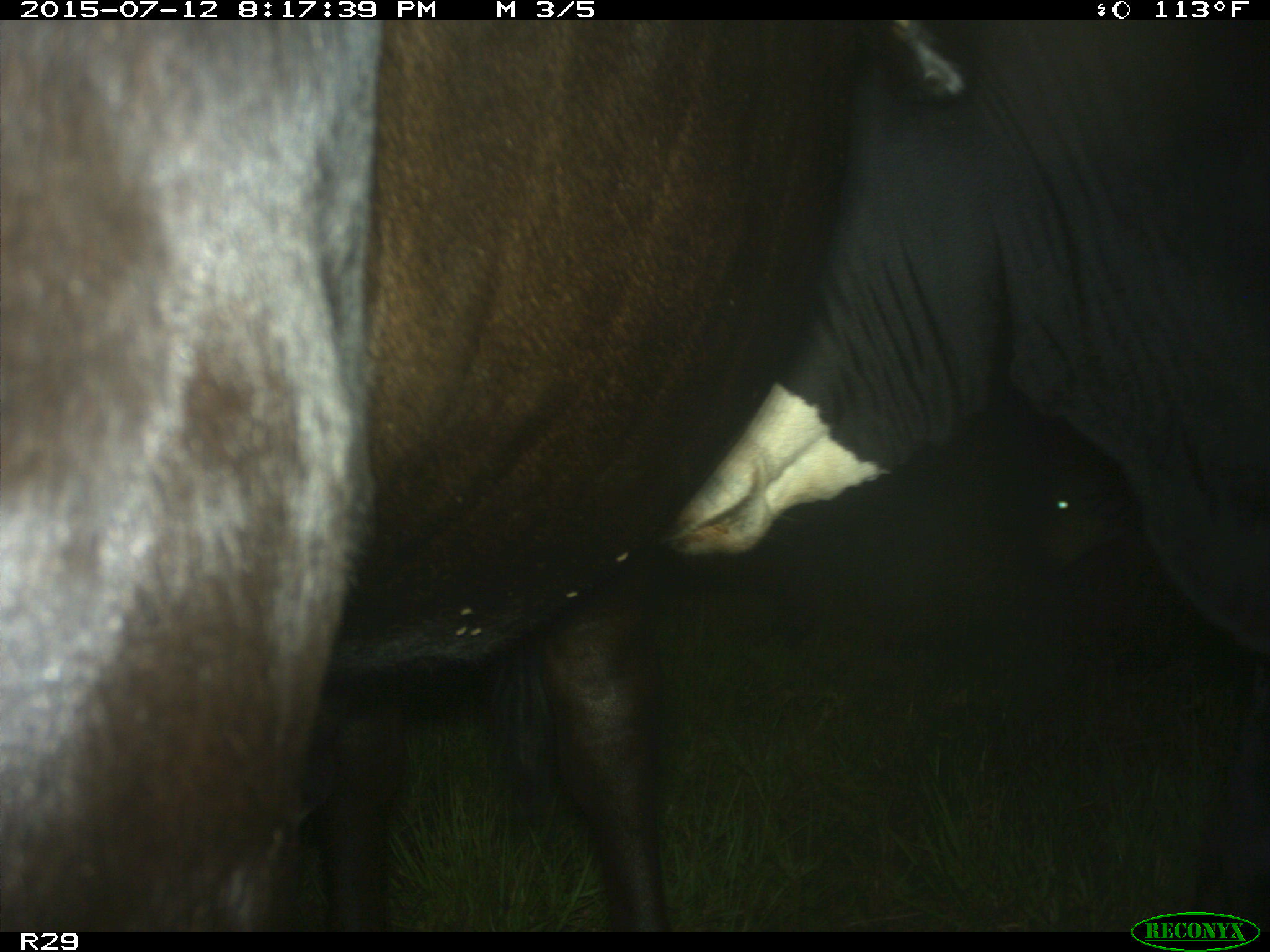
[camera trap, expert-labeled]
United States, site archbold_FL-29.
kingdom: Animalia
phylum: Chordata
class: Mammalia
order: Artiodactyla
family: Bovidae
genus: Bos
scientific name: Bos taurus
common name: domestic cow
Bos taurus (domestic cow).